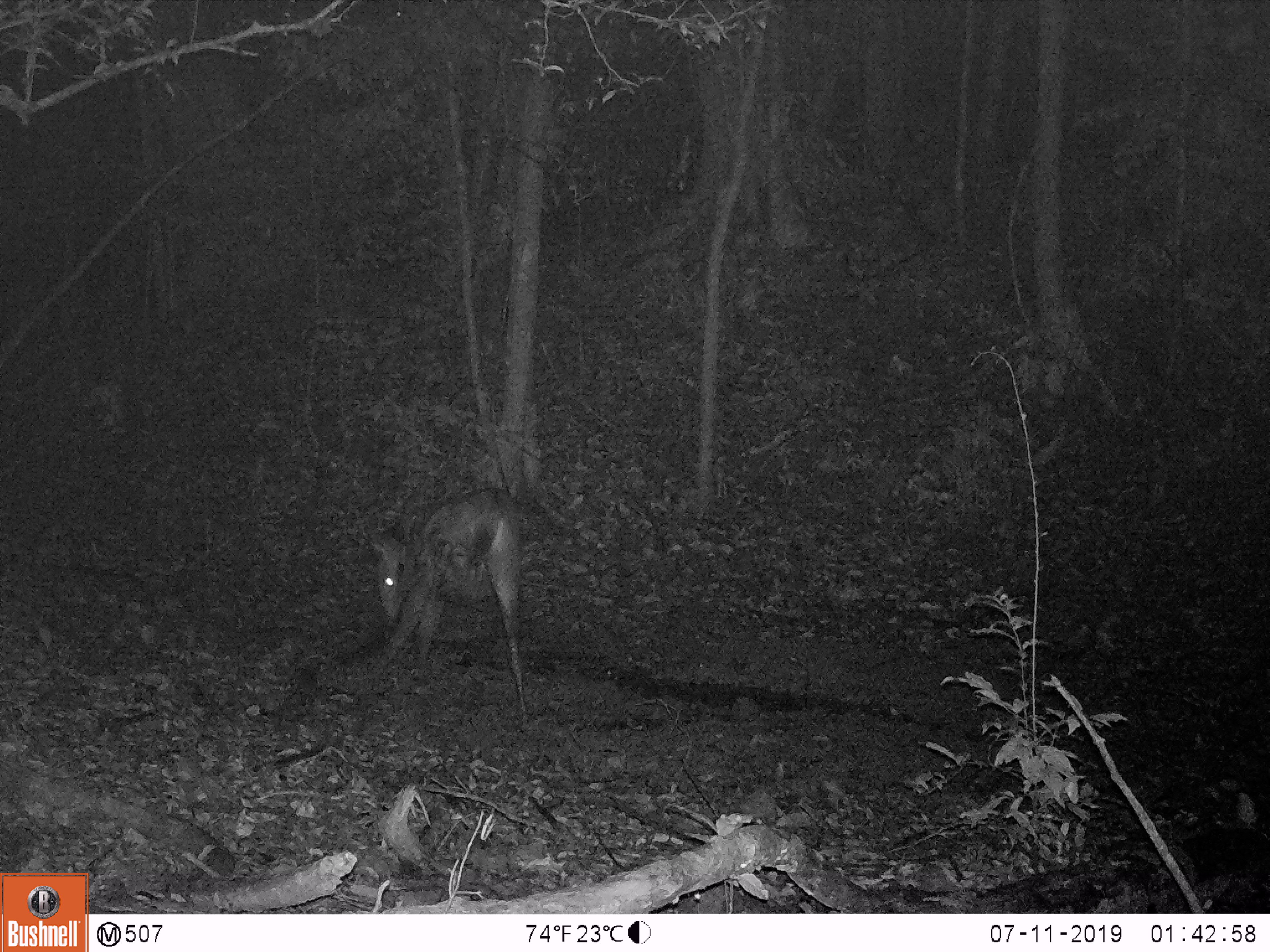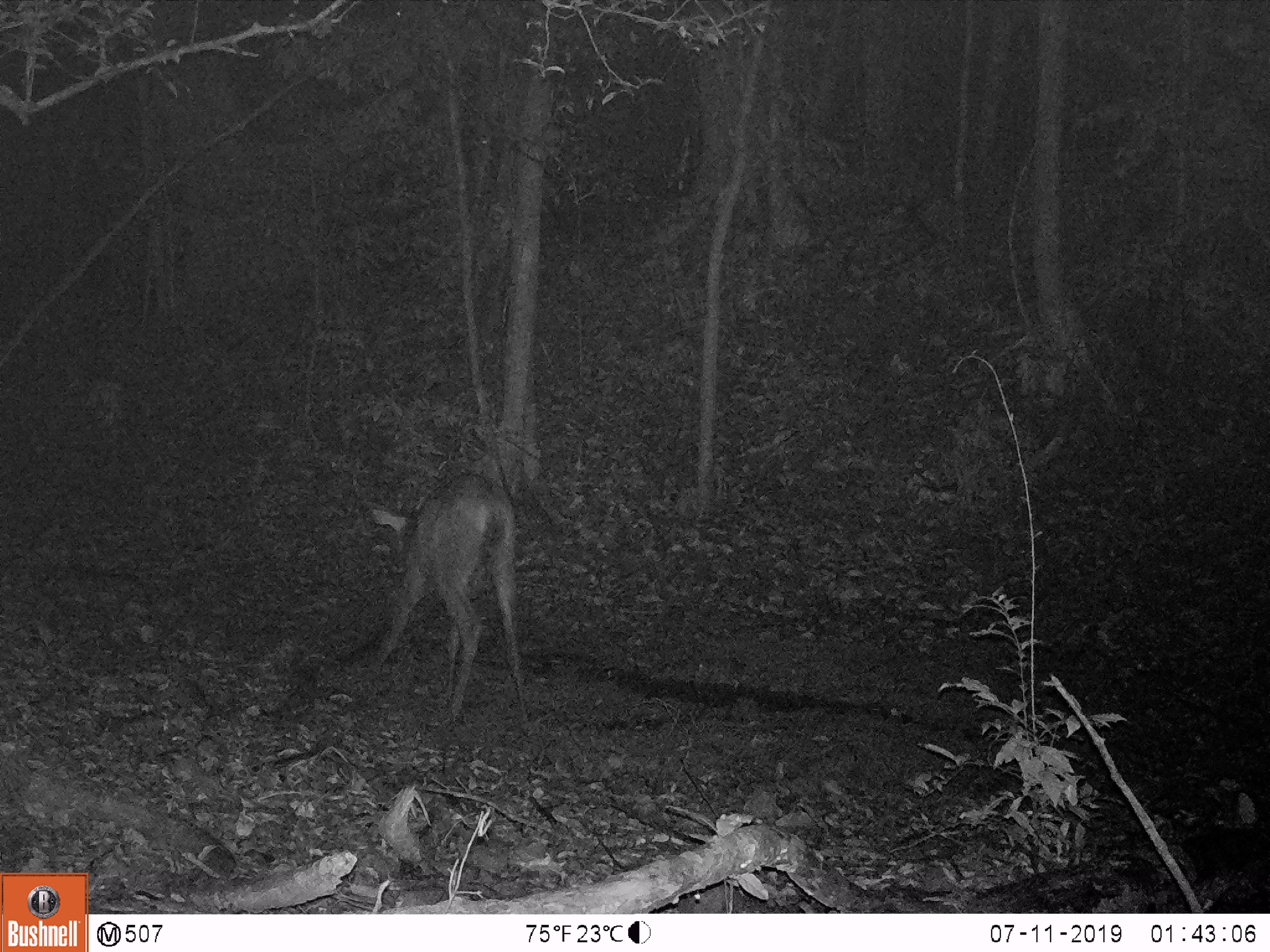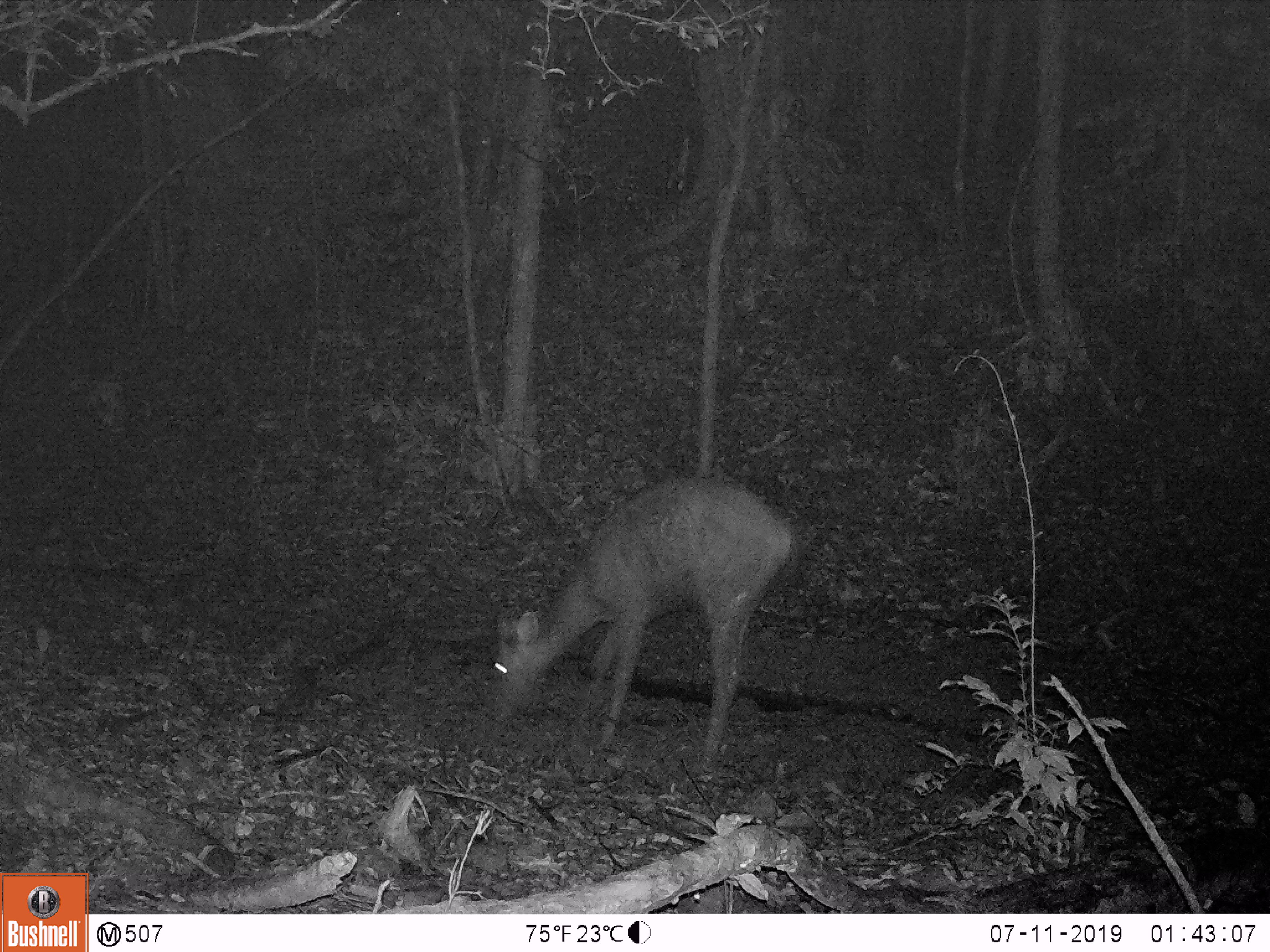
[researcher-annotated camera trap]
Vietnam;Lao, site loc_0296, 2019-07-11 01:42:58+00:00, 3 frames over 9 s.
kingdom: Animalia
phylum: Chordata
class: Mammalia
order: Artiodactyla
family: Cervidae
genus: Rusa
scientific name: Rusa unicolor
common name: sambar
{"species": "sambar (Rusa unicolor)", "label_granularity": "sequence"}